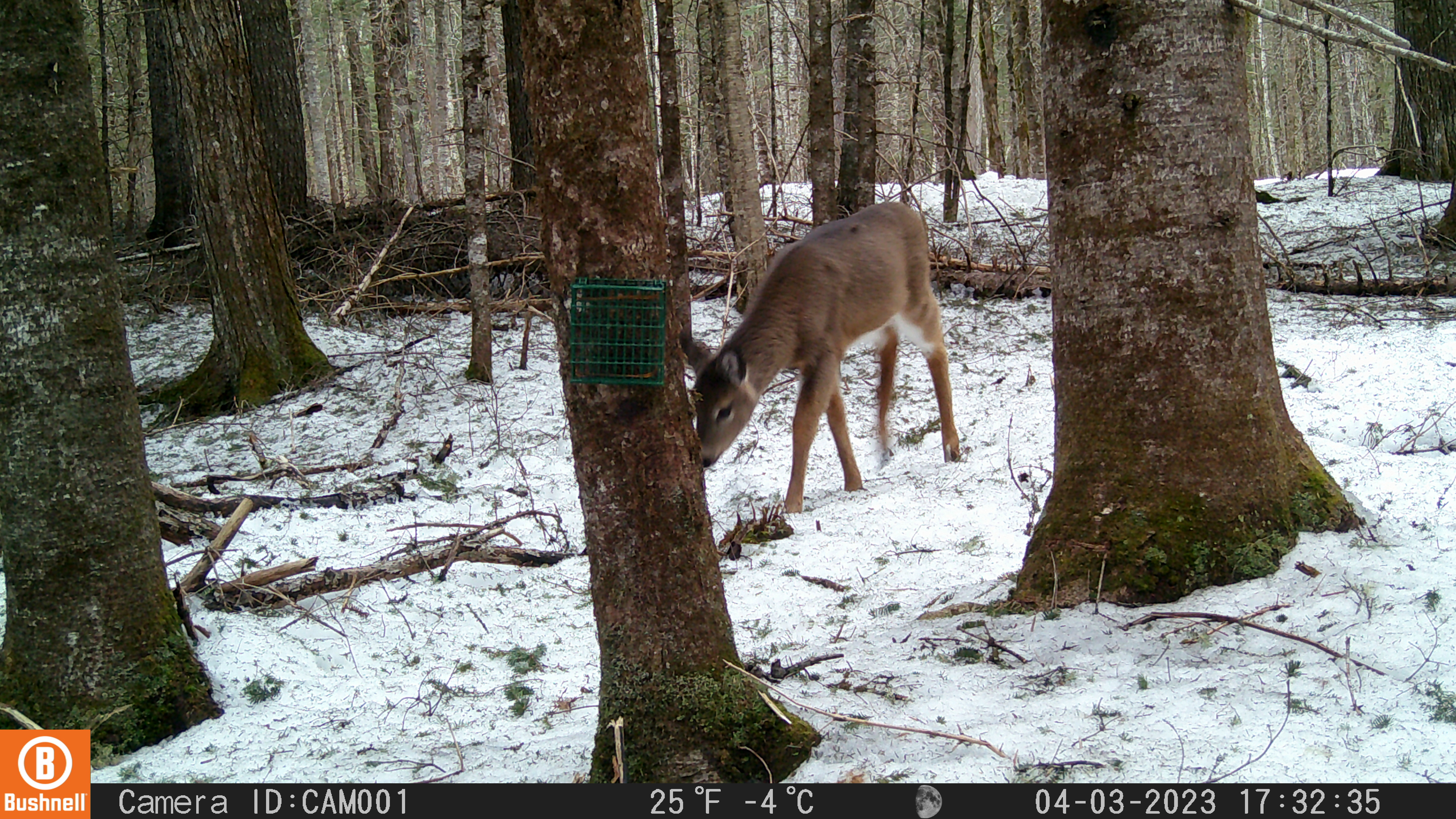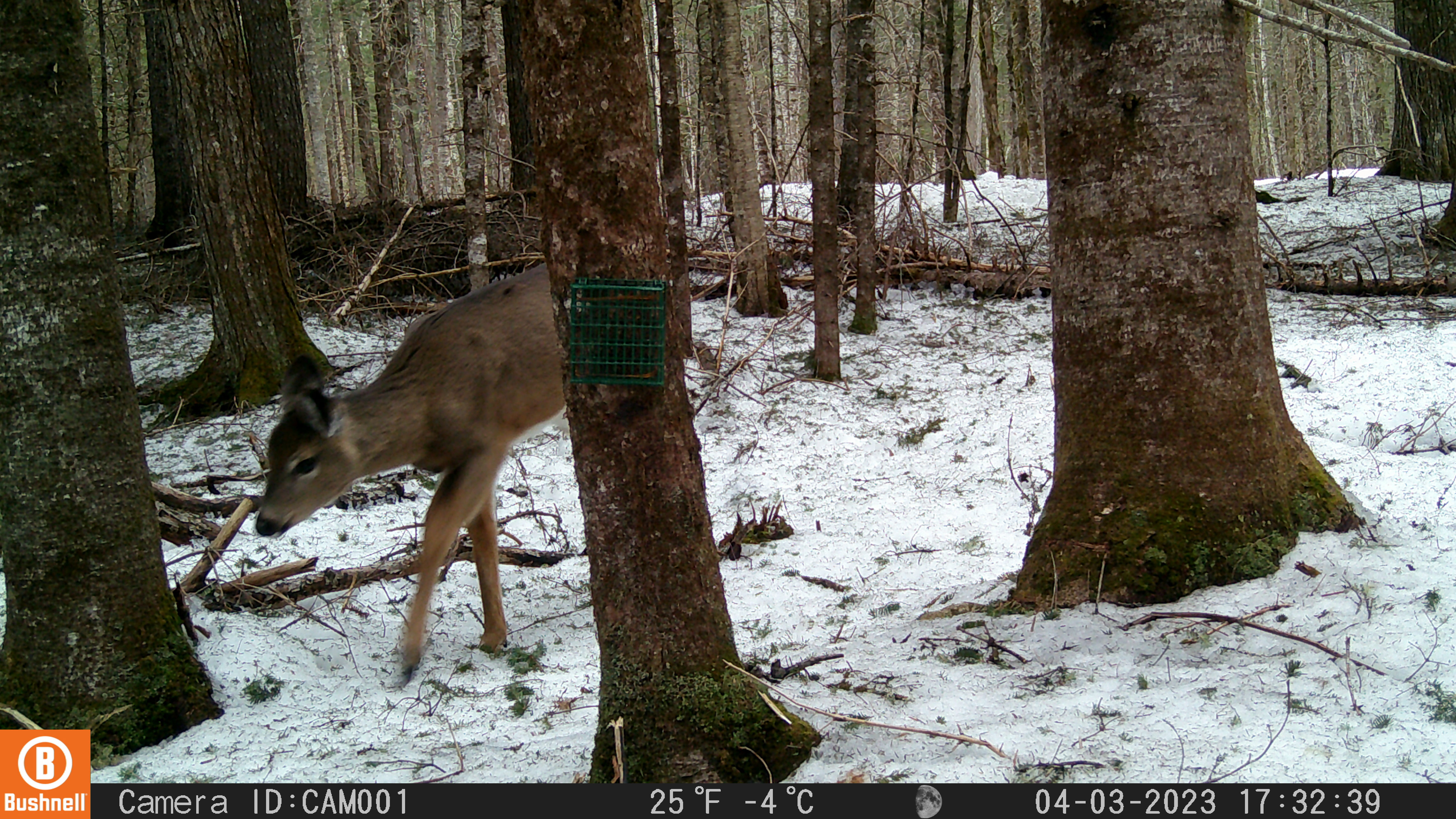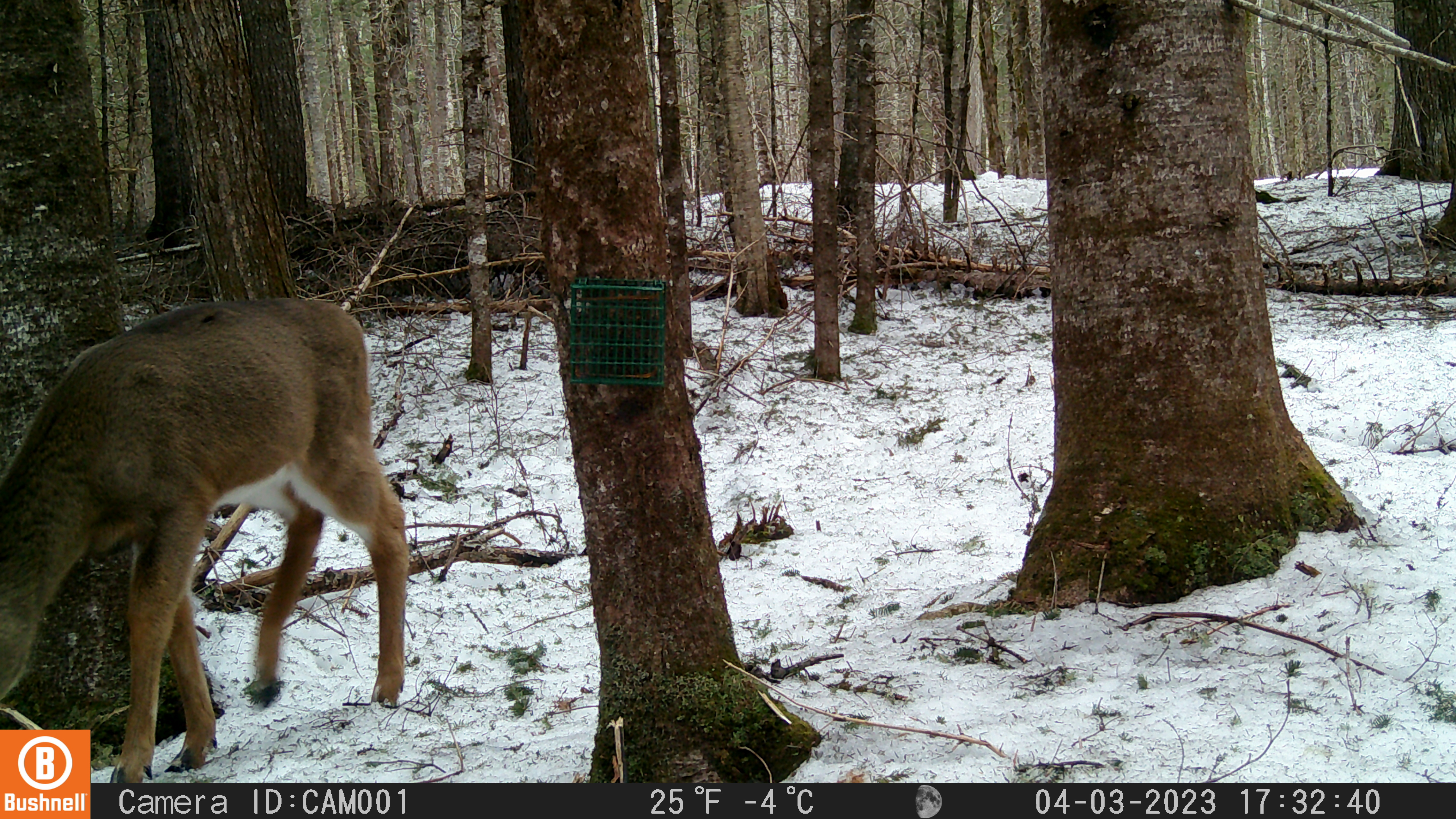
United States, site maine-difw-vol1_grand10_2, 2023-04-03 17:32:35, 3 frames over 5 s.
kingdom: Animalia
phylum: Chordata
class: Mammalia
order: Artiodactyla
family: Cervidae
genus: Odocoileus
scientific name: Odocoileus virginianus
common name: white-tailed deer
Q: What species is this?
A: White-tailed deer (Odocoileus virginianus).